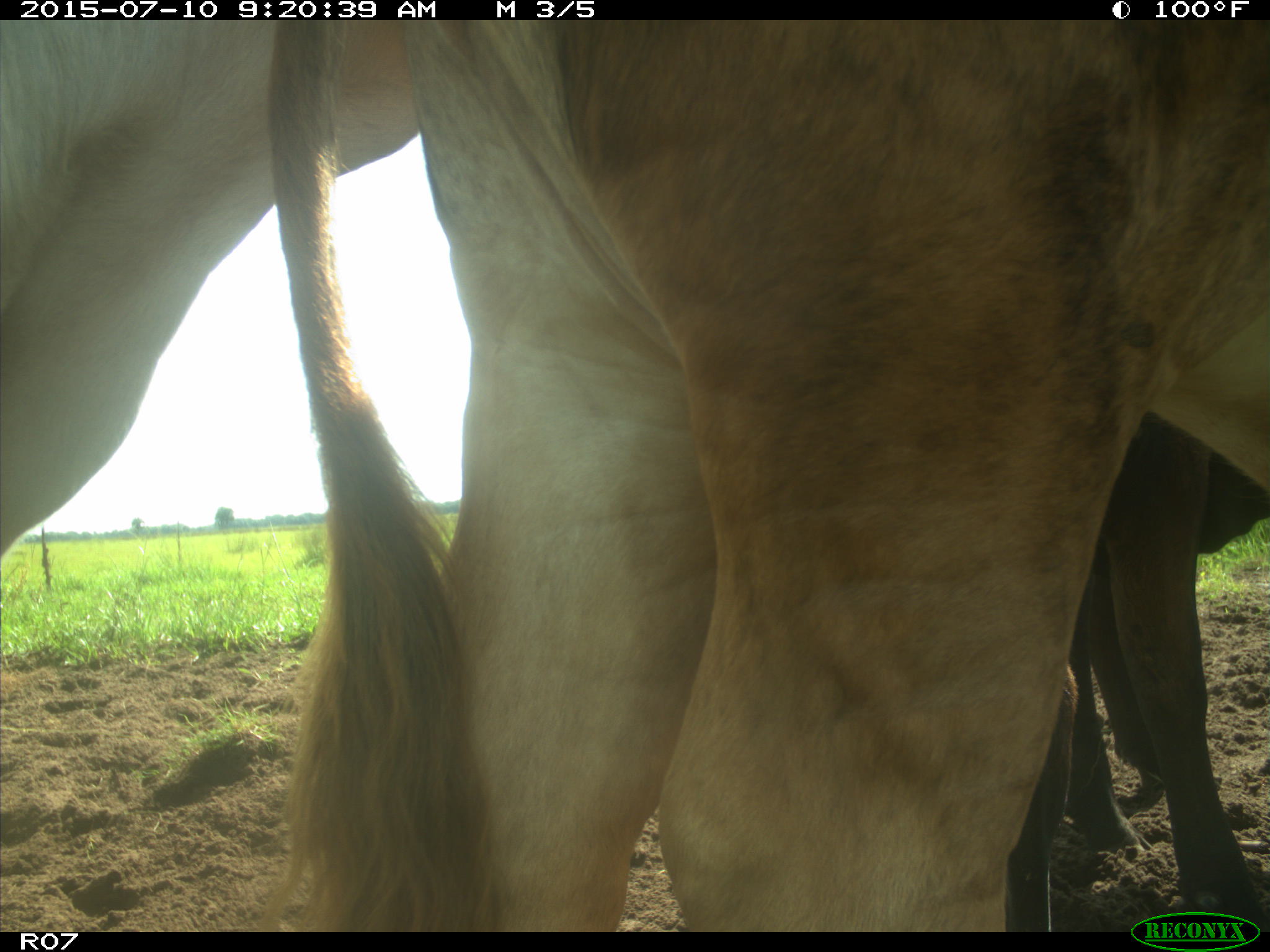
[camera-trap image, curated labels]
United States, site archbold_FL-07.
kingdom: Animalia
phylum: Chordata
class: Mammalia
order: Artiodactyla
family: Bovidae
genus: Bos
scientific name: Bos taurus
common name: domestic cow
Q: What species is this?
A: Bos taurus (domestic cow).